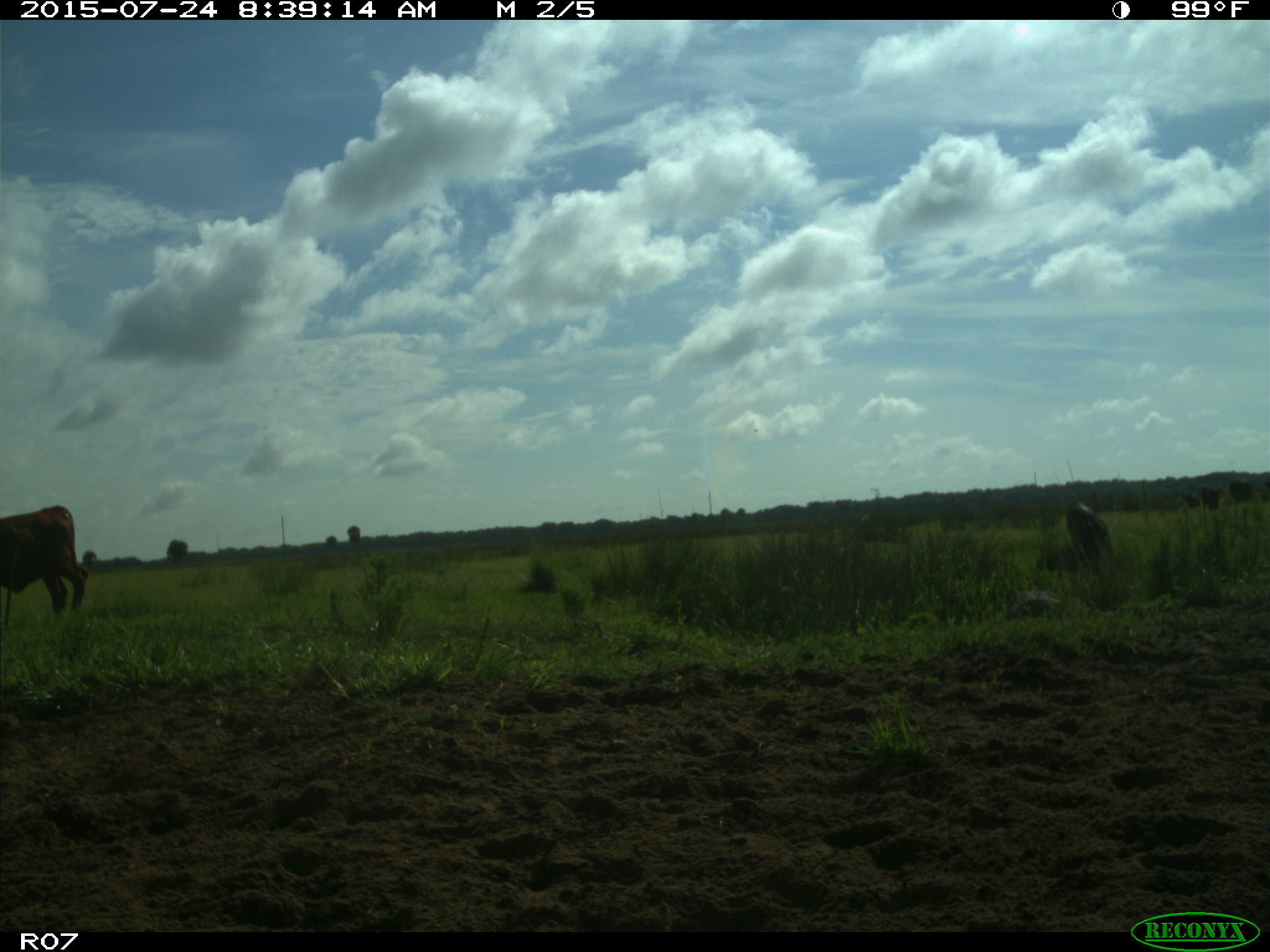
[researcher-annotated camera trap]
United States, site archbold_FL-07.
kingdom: Animalia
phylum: Chordata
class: Mammalia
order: Artiodactyla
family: Bovidae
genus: Bos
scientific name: Bos taurus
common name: domestic cow